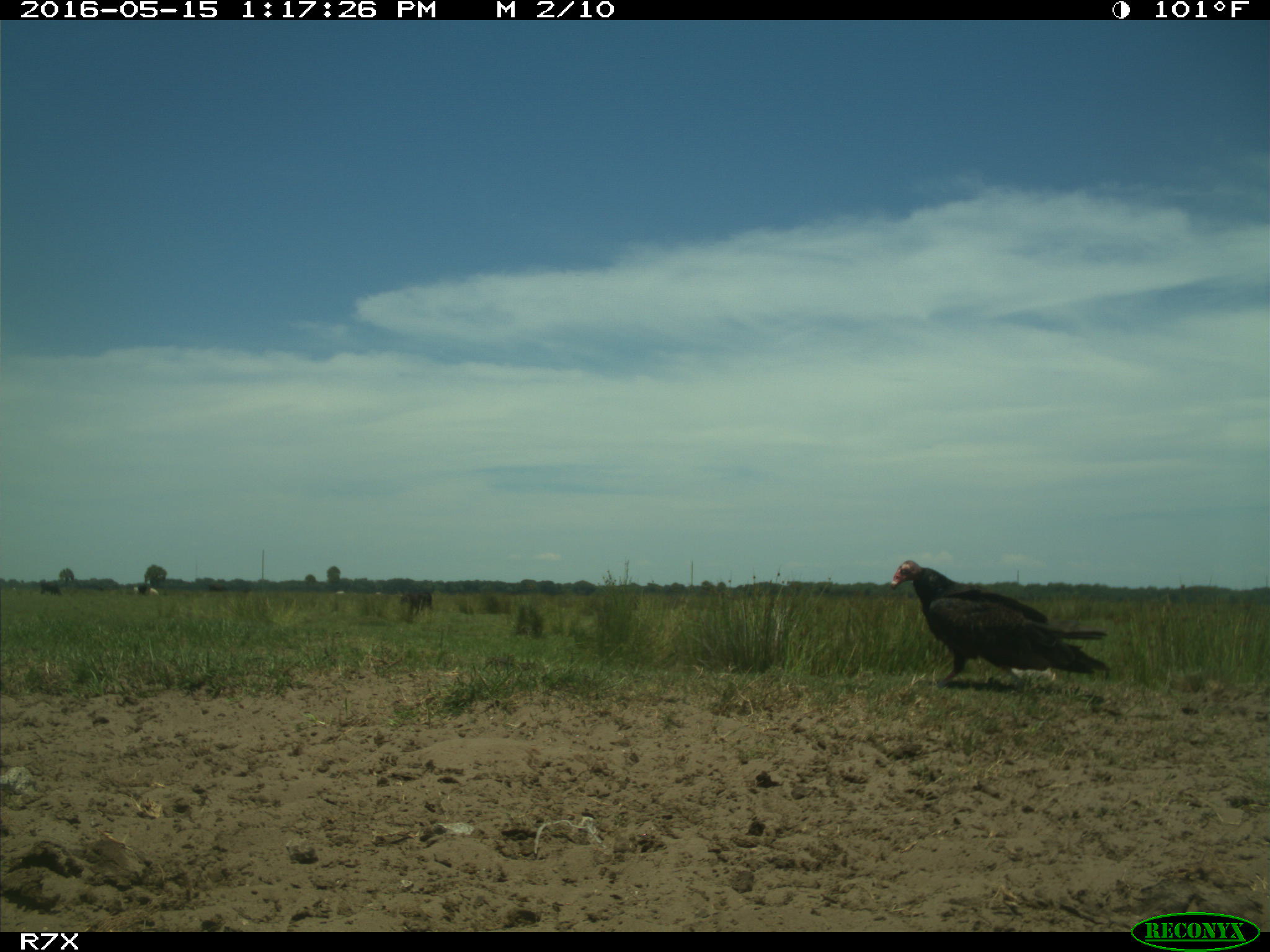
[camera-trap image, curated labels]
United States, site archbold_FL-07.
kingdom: Animalia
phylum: Chordata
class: Aves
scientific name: Aves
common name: birds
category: unidentified bird